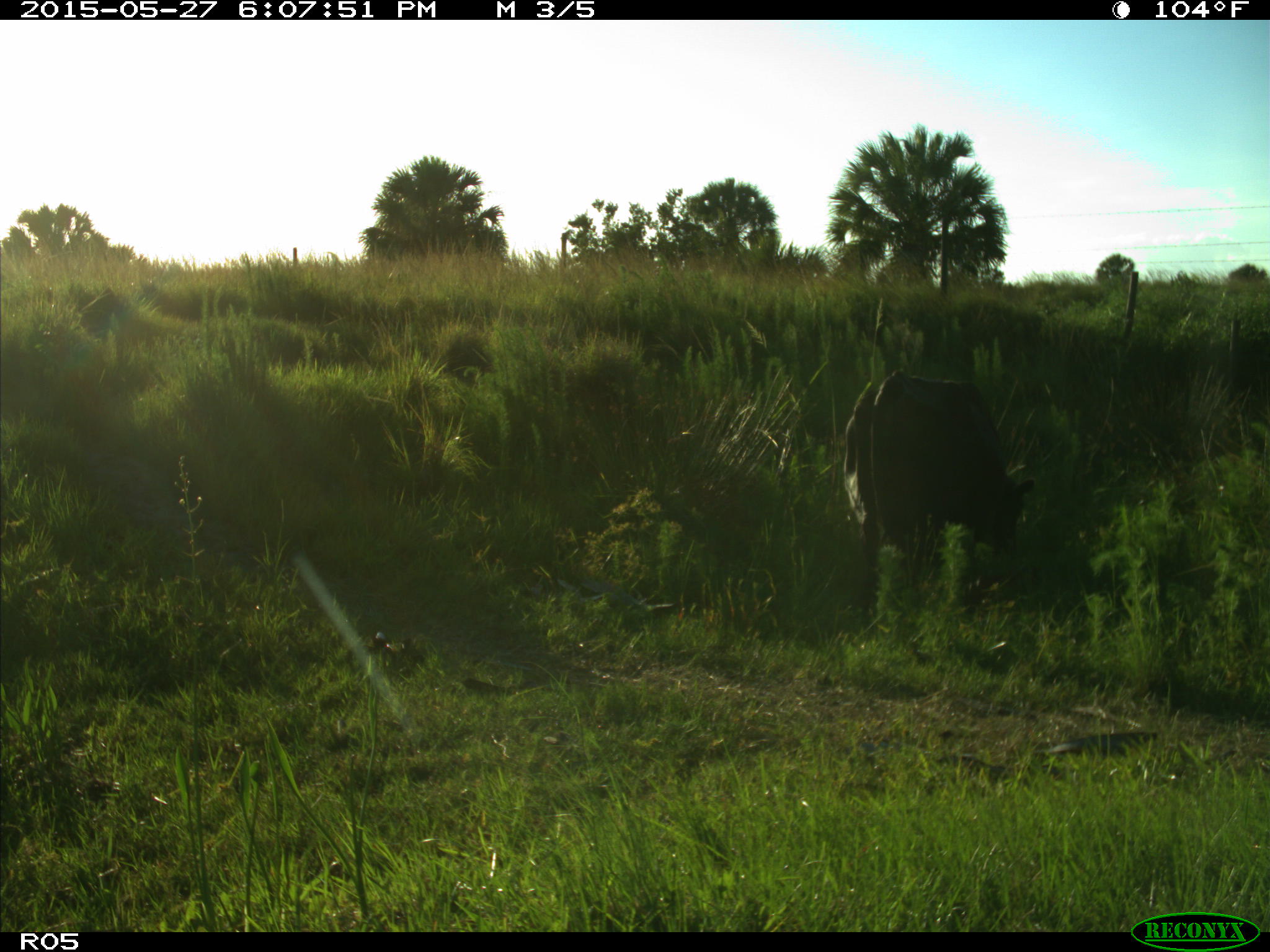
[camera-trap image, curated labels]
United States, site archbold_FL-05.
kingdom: Animalia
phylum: Chordata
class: Mammalia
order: Artiodactyla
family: Bovidae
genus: Bos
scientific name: Bos taurus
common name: domestic cow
Bos taurus (domestic cow).